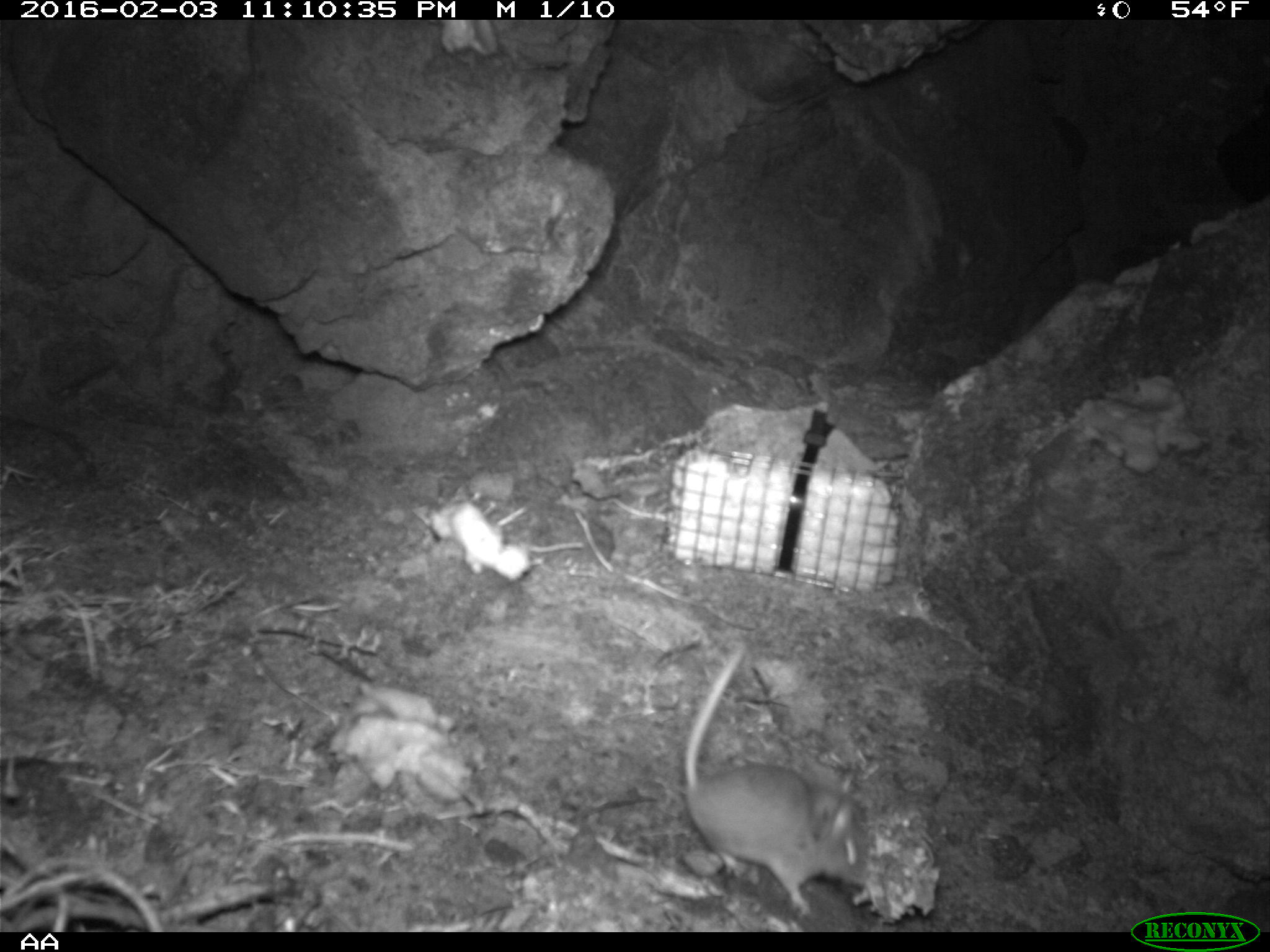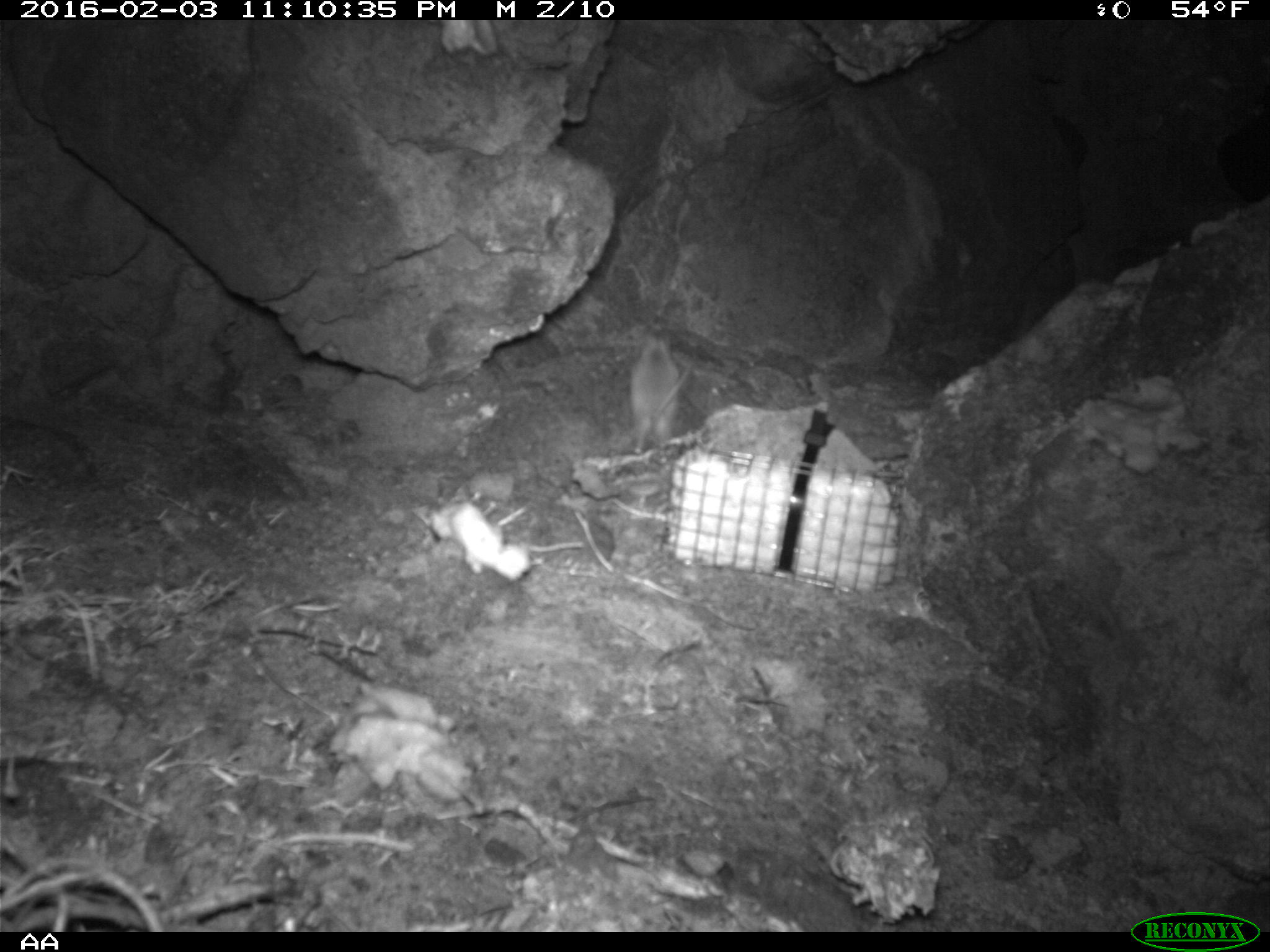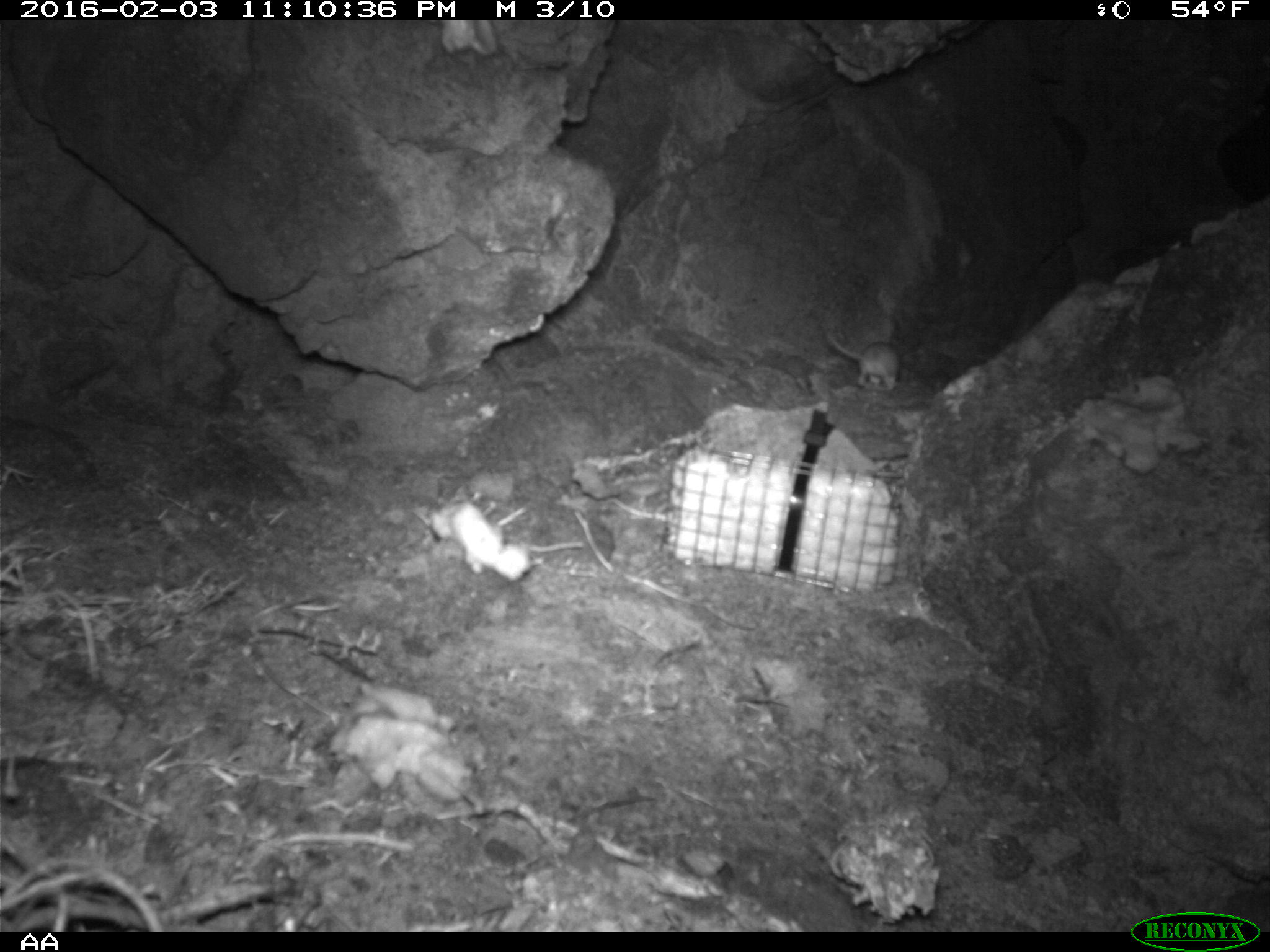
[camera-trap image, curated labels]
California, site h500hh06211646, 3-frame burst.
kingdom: Animalia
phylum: Chordata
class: Mammalia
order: Rodentia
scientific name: Rodentia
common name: rodent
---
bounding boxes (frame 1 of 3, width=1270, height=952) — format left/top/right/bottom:
rodent: 683/643/872/920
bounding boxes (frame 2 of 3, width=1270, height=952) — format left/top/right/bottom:
rodent: 627/313/693/450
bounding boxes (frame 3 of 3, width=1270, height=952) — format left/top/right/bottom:
rodent: 822/328/900/390